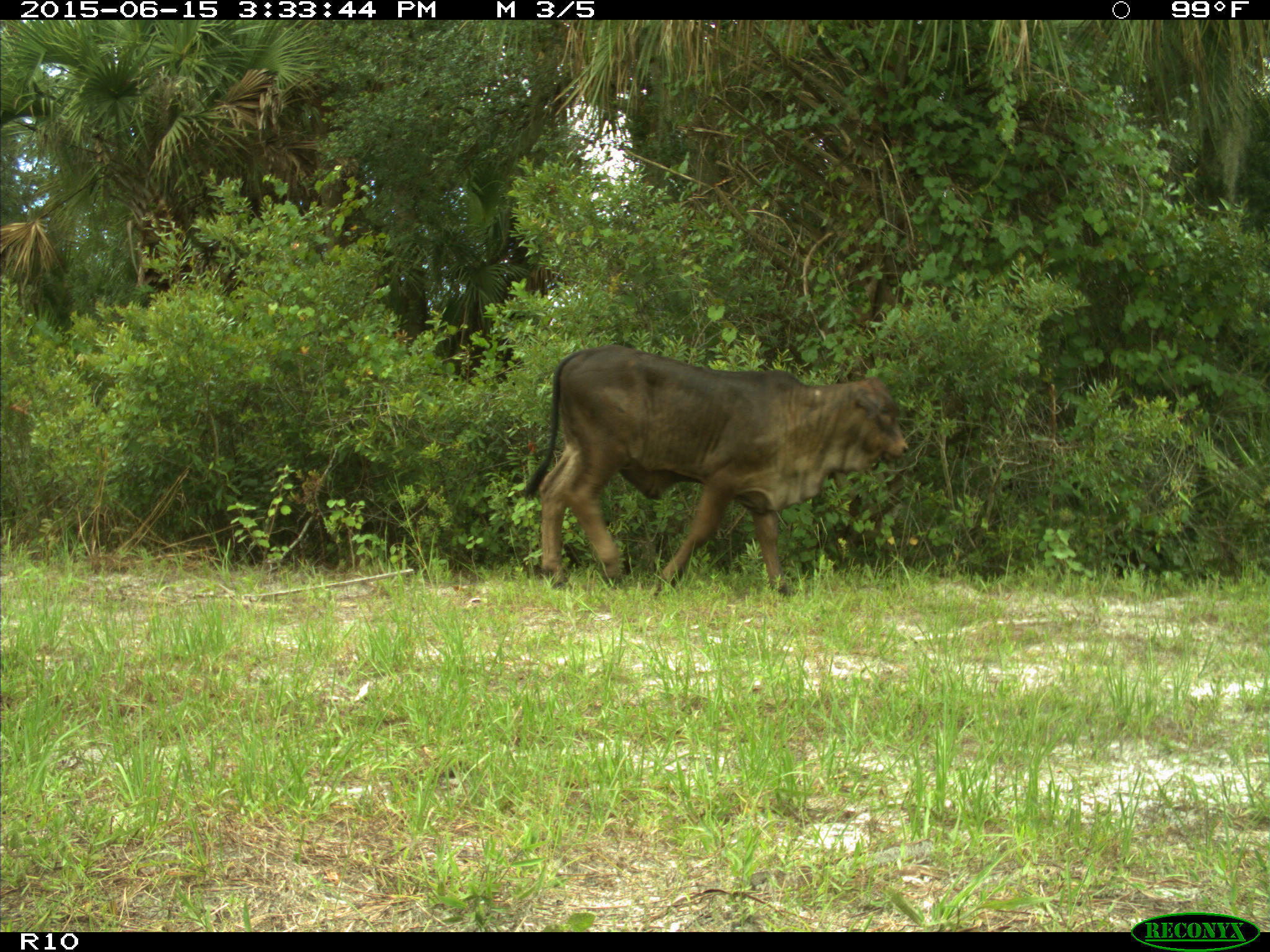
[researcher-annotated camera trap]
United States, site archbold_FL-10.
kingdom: Animalia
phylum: Chordata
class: Mammalia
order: Artiodactyla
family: Bovidae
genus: Bos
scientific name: Bos taurus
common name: domestic cow